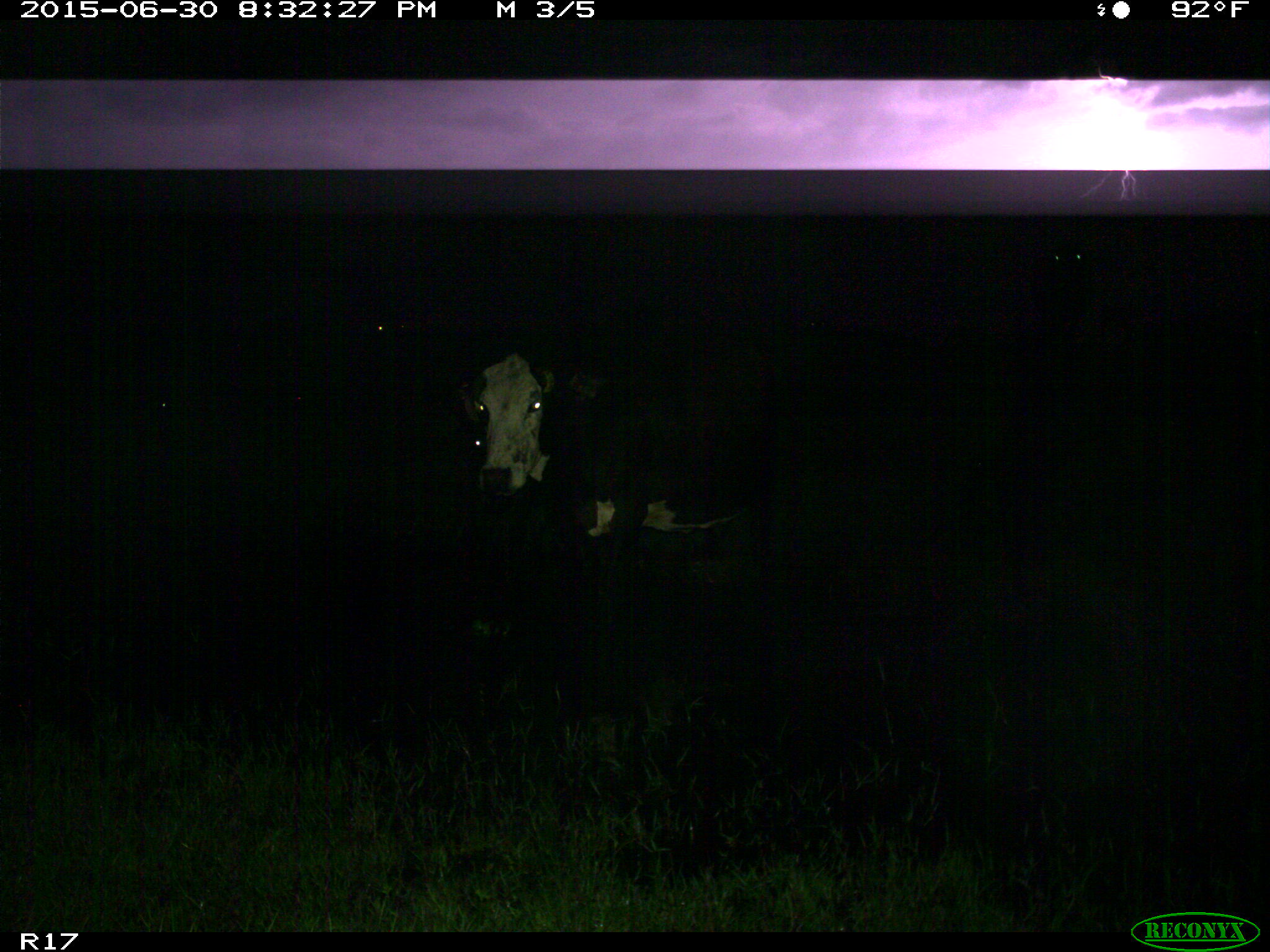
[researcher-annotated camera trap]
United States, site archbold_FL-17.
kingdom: Animalia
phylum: Chordata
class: Mammalia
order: Artiodactyla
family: Bovidae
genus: Bos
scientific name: Bos taurus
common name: domestic cow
Bos taurus (domestic cow).